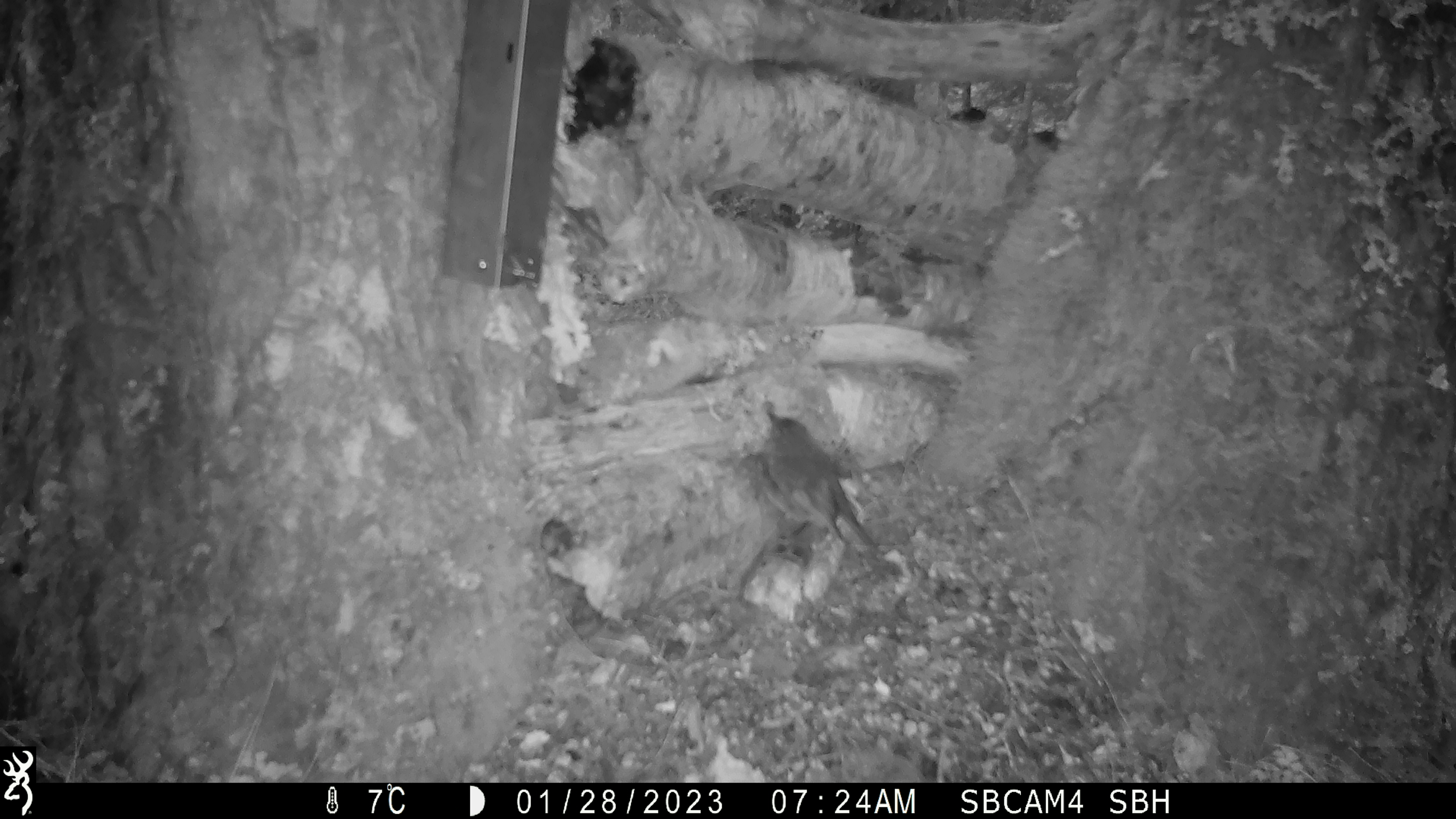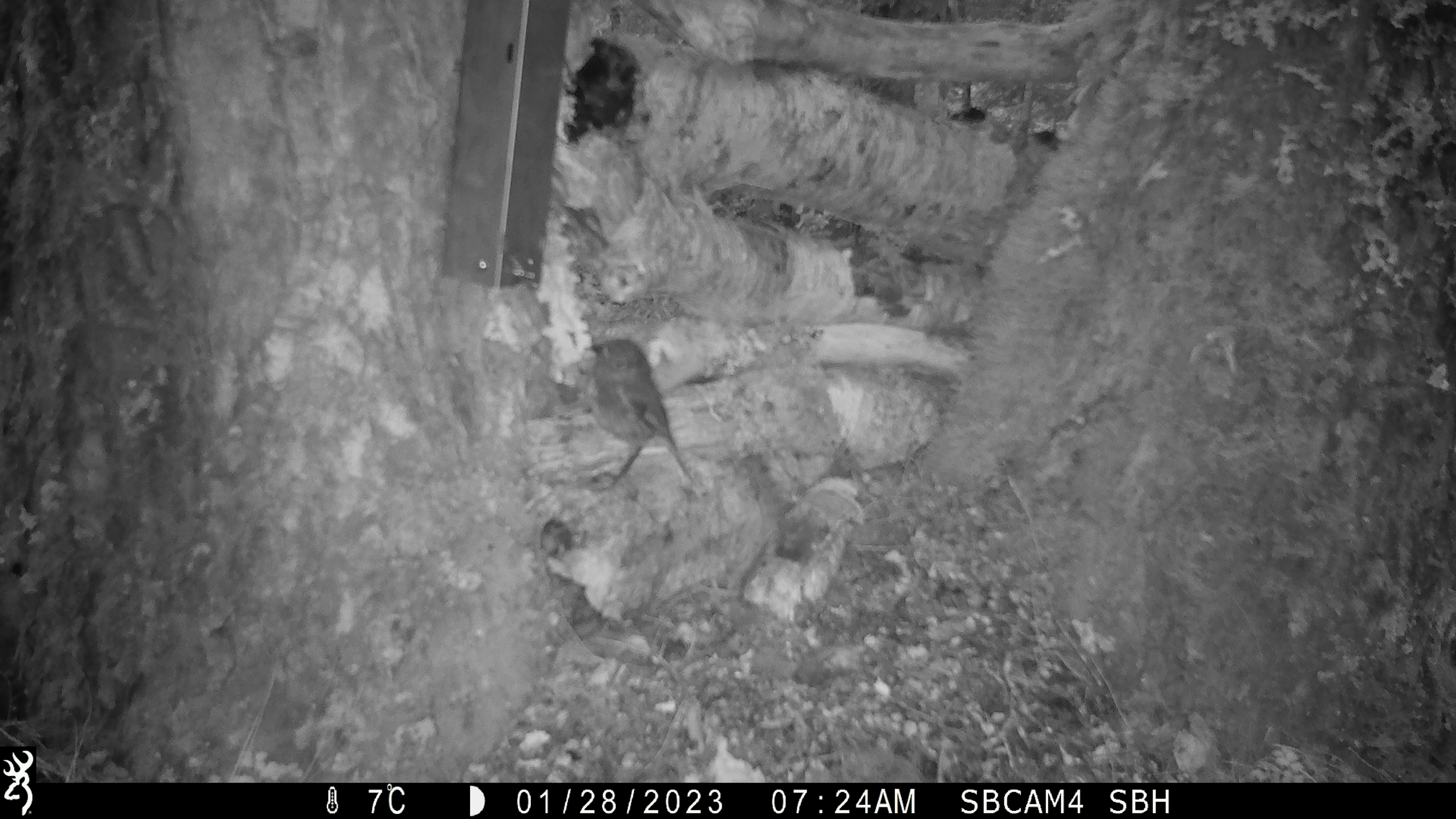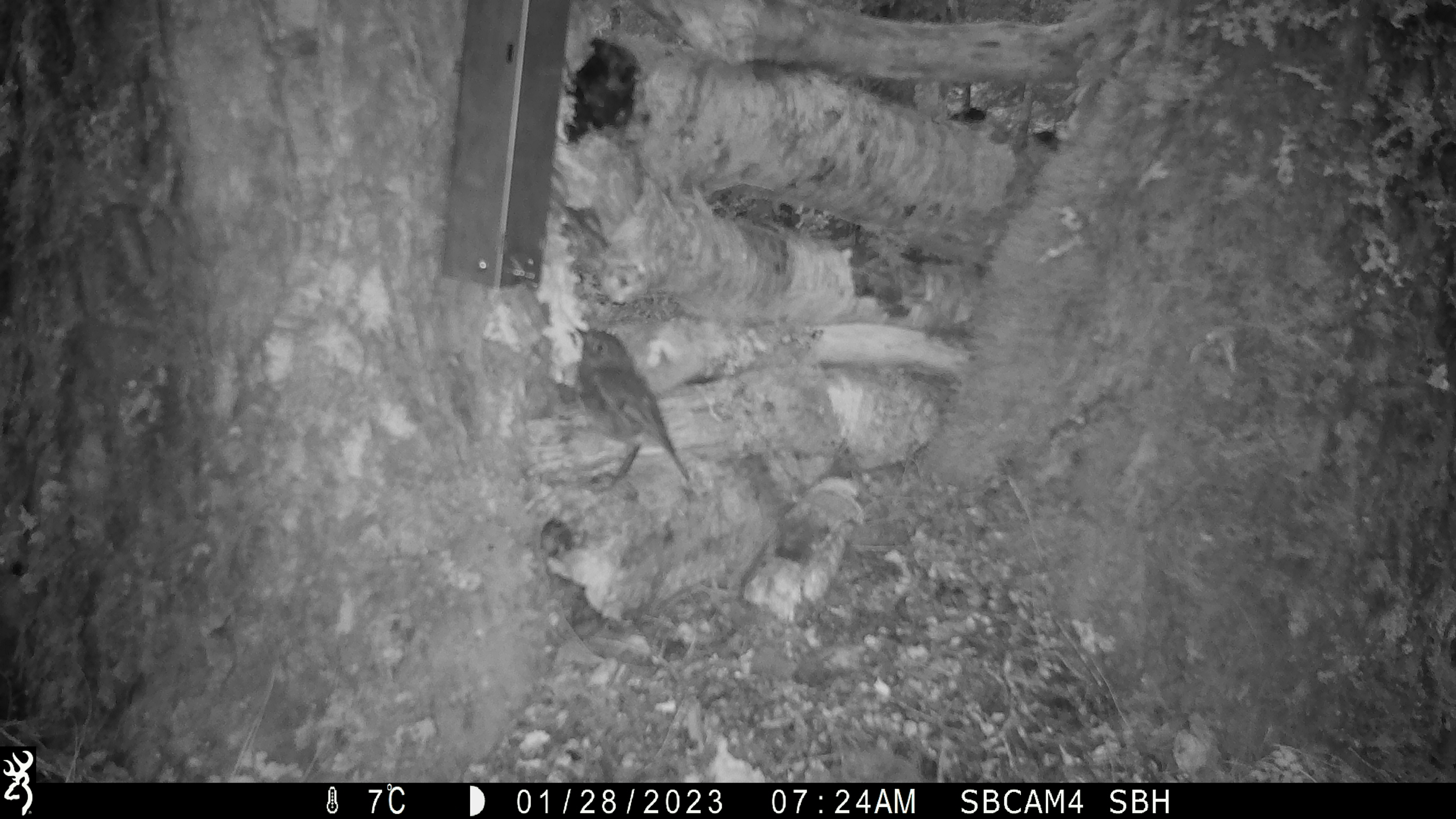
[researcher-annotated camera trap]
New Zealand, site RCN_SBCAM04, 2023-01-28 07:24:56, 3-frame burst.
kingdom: Animalia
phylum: Chordata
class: Aves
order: Passeriformes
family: Petroicidae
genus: Petroica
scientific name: Petroica australis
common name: new zealand robin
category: robin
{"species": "robin (new zealand robin) (Petroica australis)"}